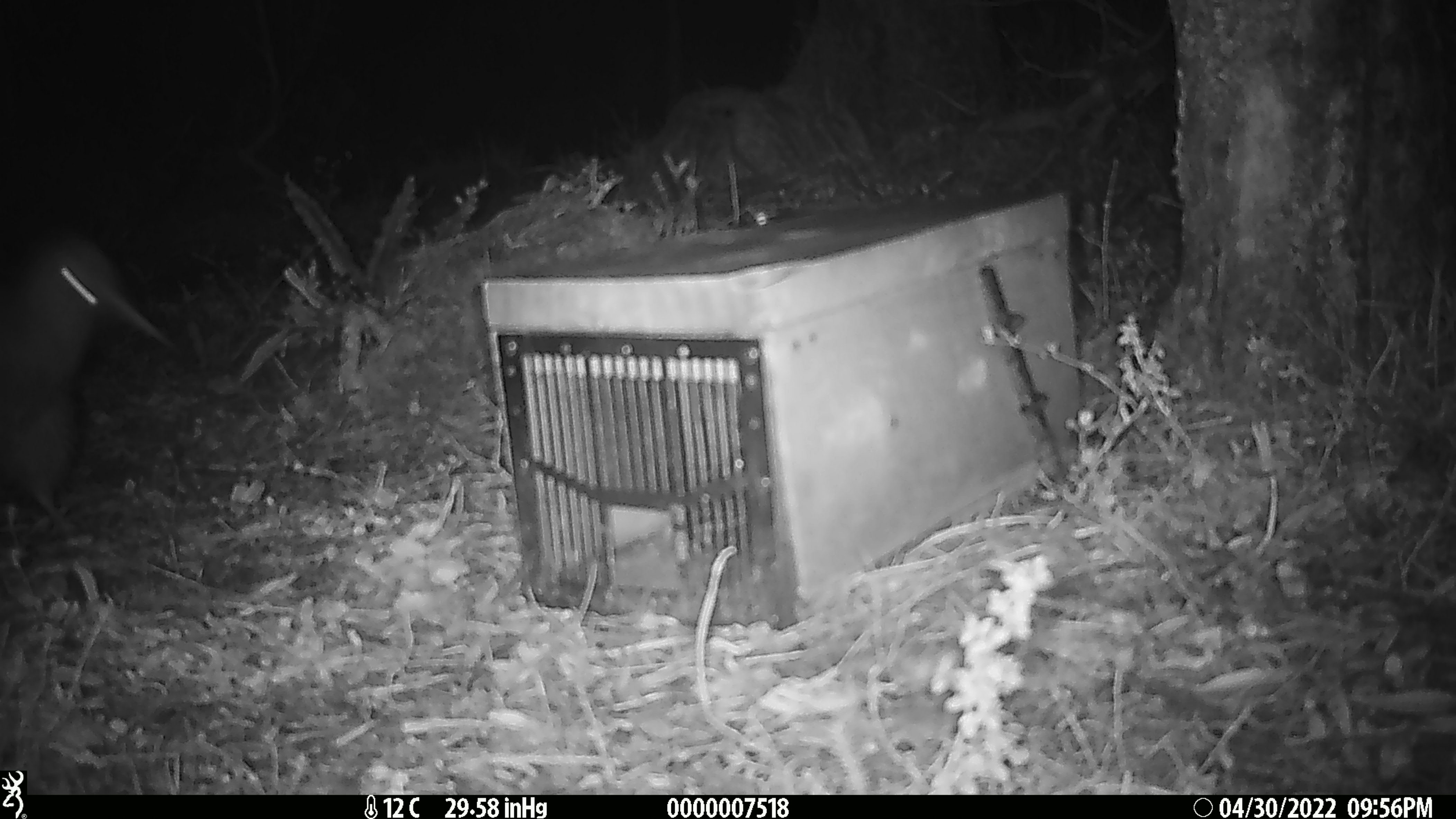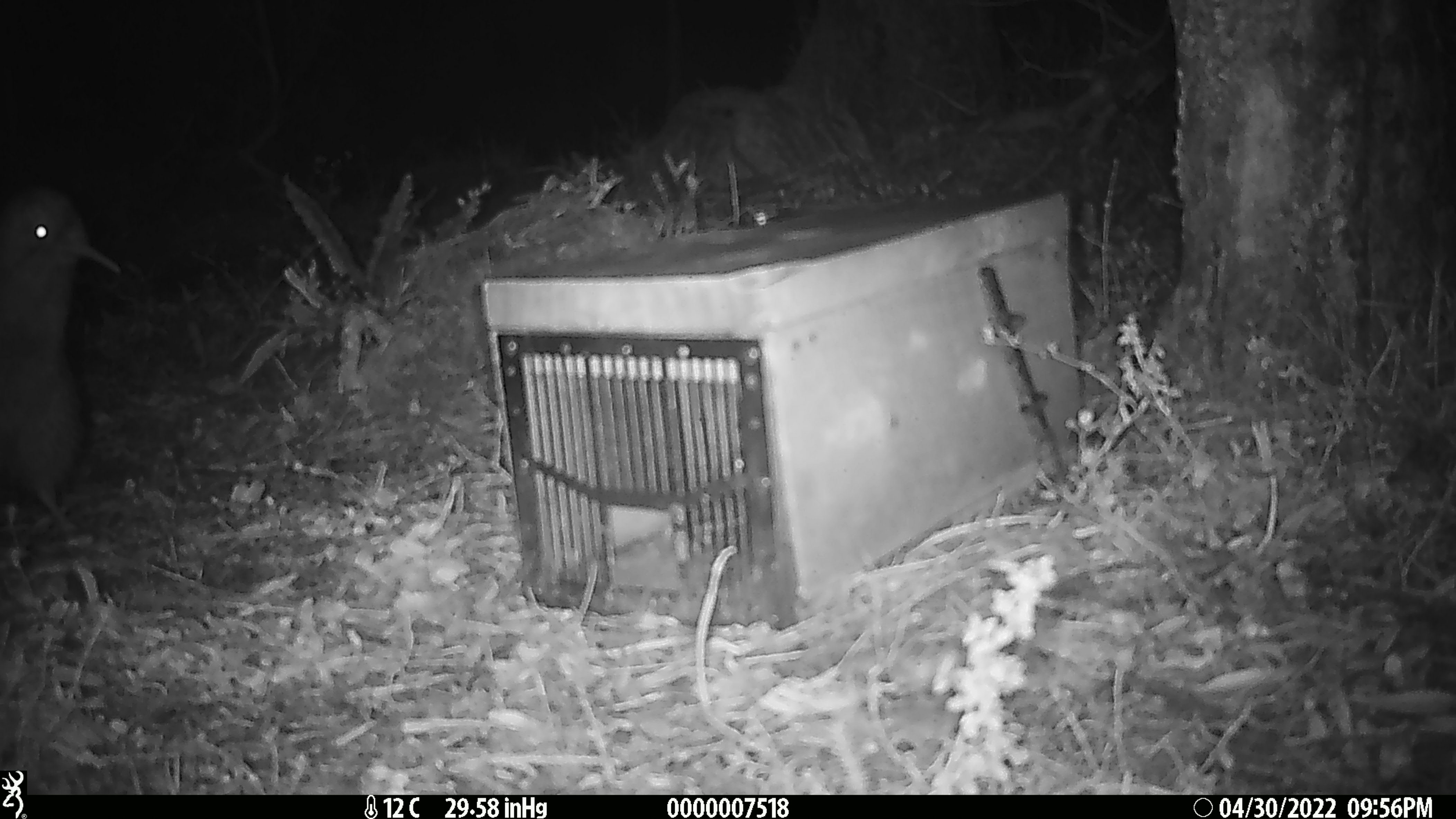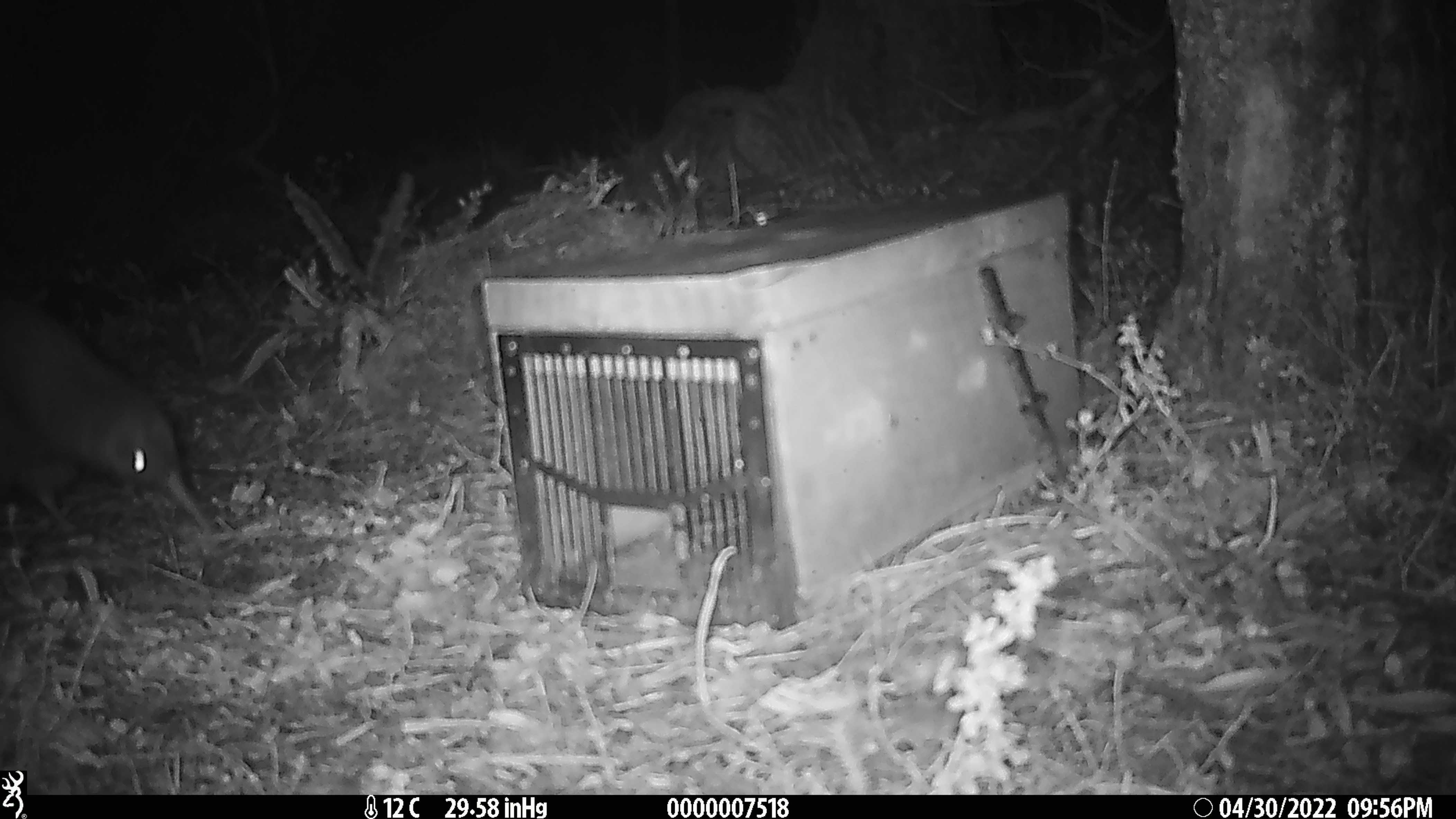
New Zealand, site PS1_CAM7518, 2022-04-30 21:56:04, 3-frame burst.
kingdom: Animalia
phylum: Chordata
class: Aves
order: Apterygiformes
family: Apterygidae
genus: Apteryx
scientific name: Apteryx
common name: kiwi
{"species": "kiwi (Apteryx)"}